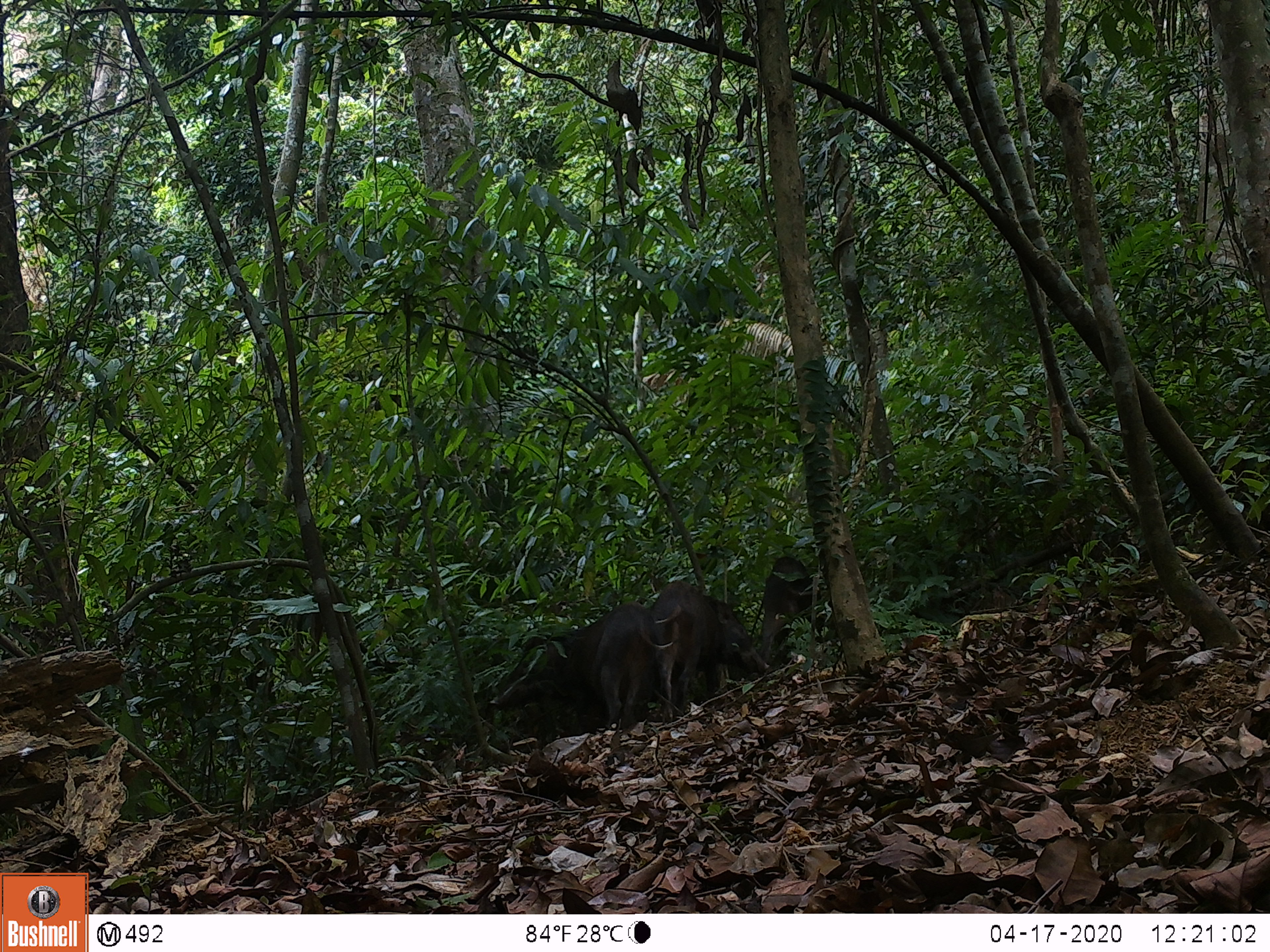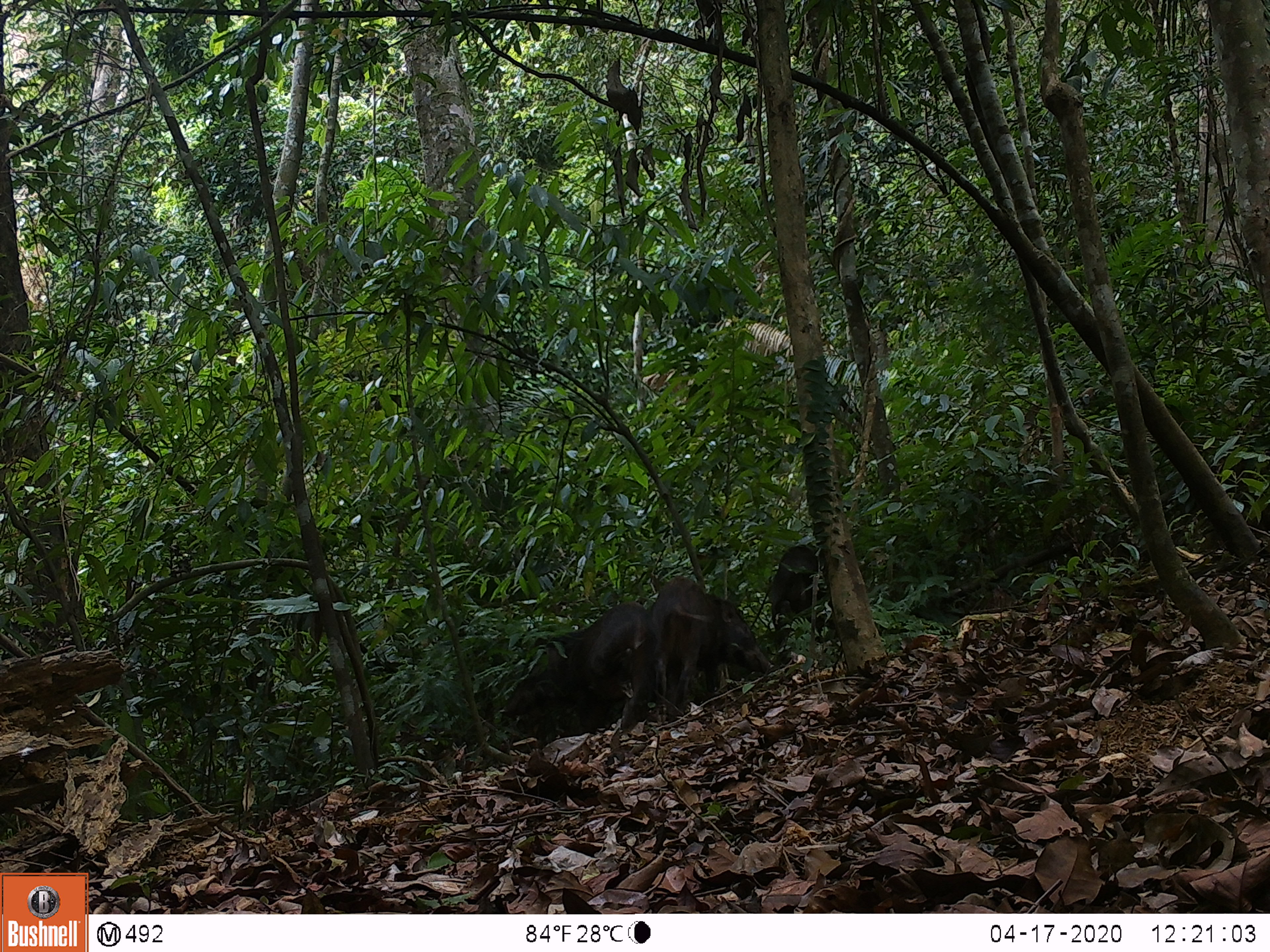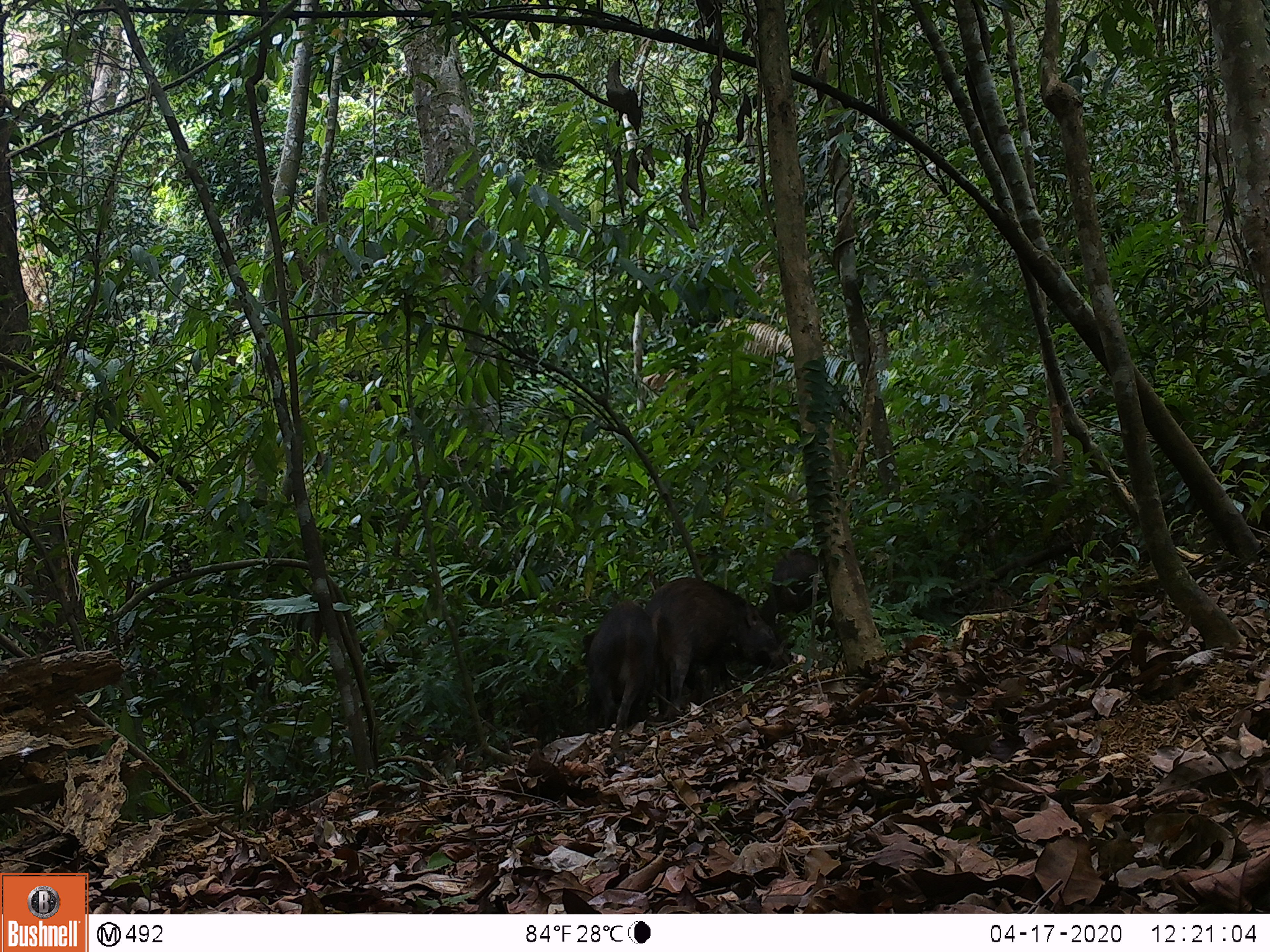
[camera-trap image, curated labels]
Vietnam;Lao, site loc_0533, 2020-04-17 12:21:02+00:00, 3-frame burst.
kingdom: Animalia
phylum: Chordata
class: Mammalia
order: Artiodactyla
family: Suidae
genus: Sus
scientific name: Sus scrofa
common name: eurasian wild pig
Eurasian wild pig (Sus scrofa). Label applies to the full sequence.